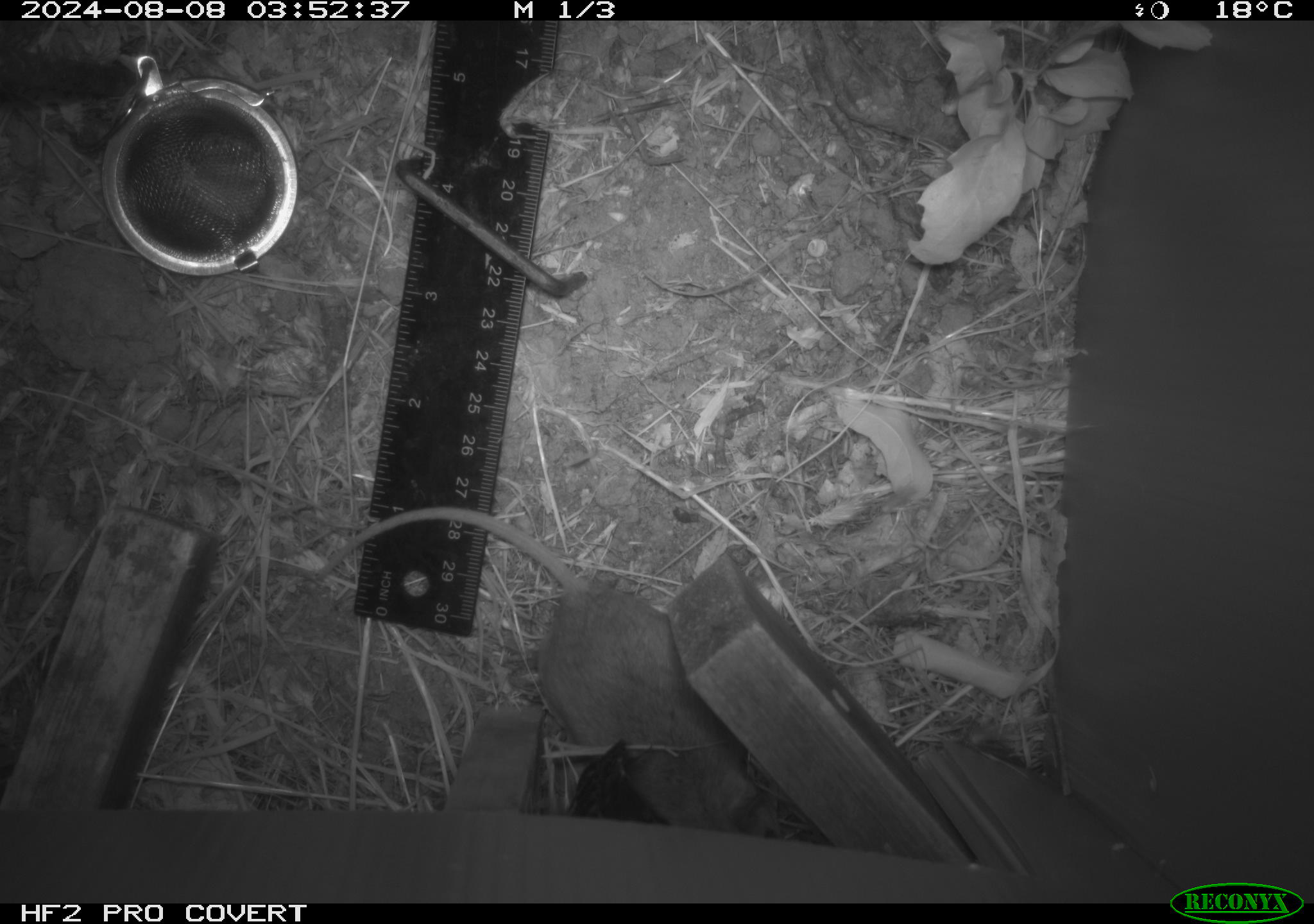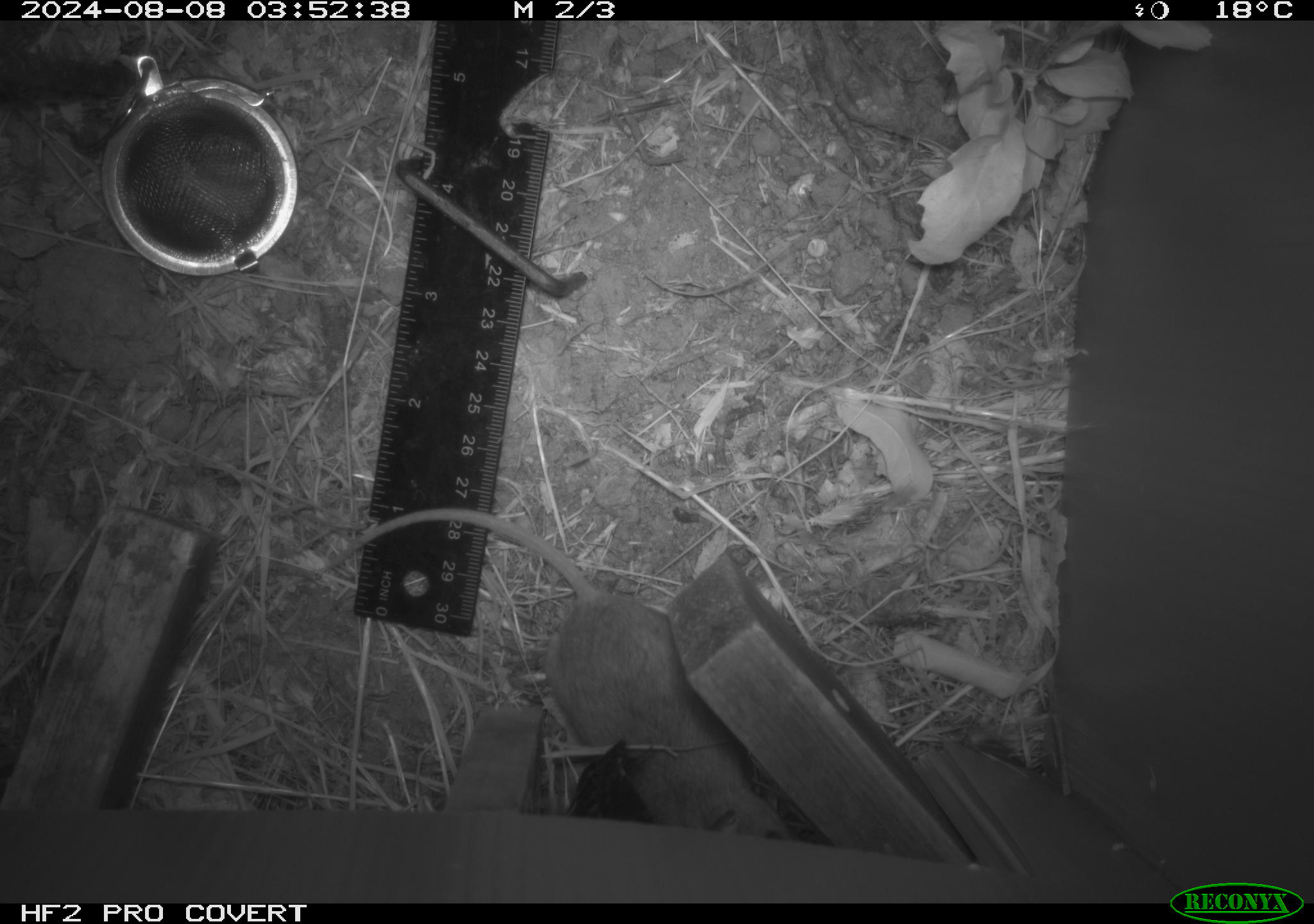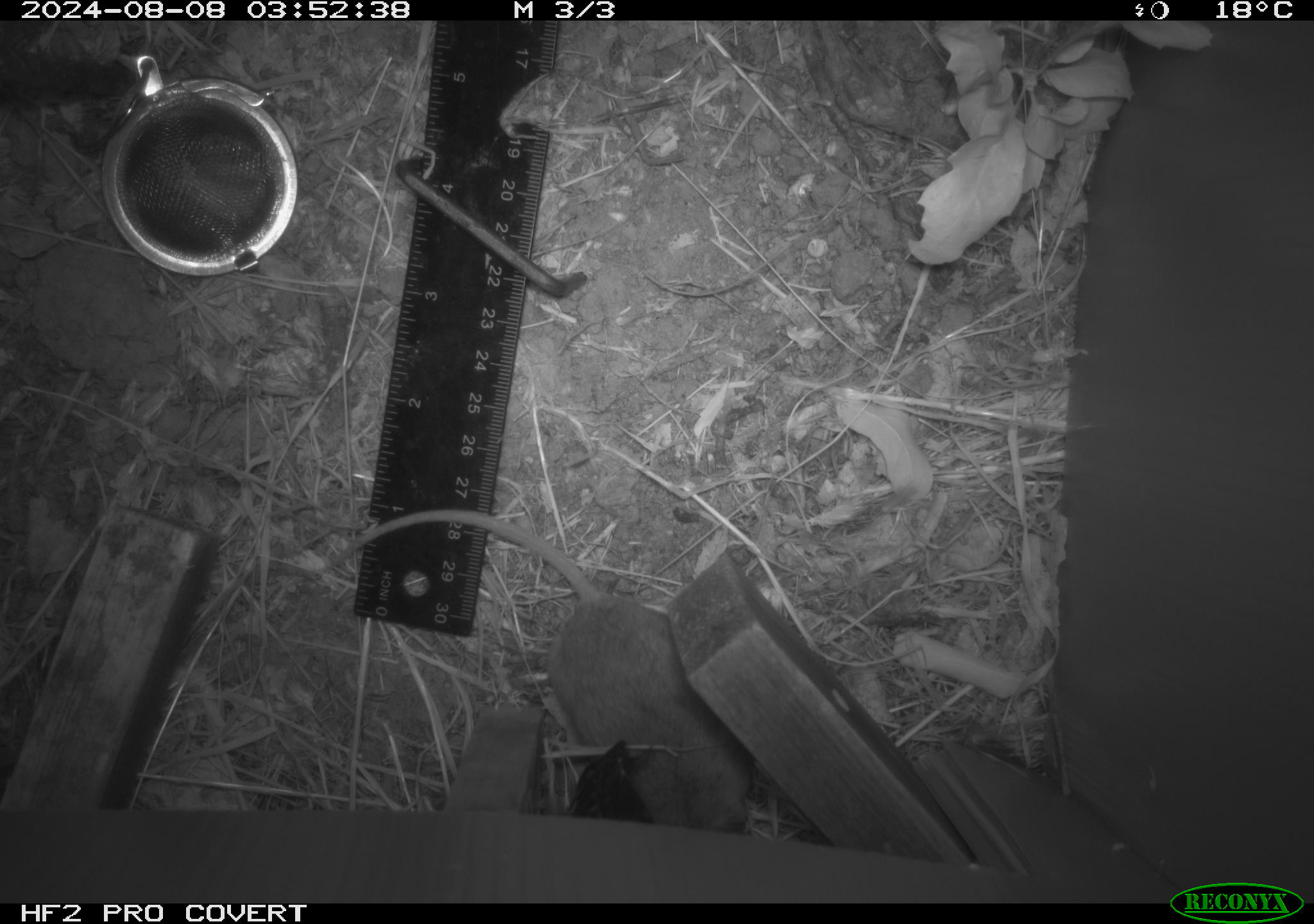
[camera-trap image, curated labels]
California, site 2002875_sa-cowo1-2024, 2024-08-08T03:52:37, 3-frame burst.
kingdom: Animalia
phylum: Chordata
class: Mammalia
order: Rodentia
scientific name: Rodentia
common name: mouse species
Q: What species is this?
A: Mouse species (Rodentia).